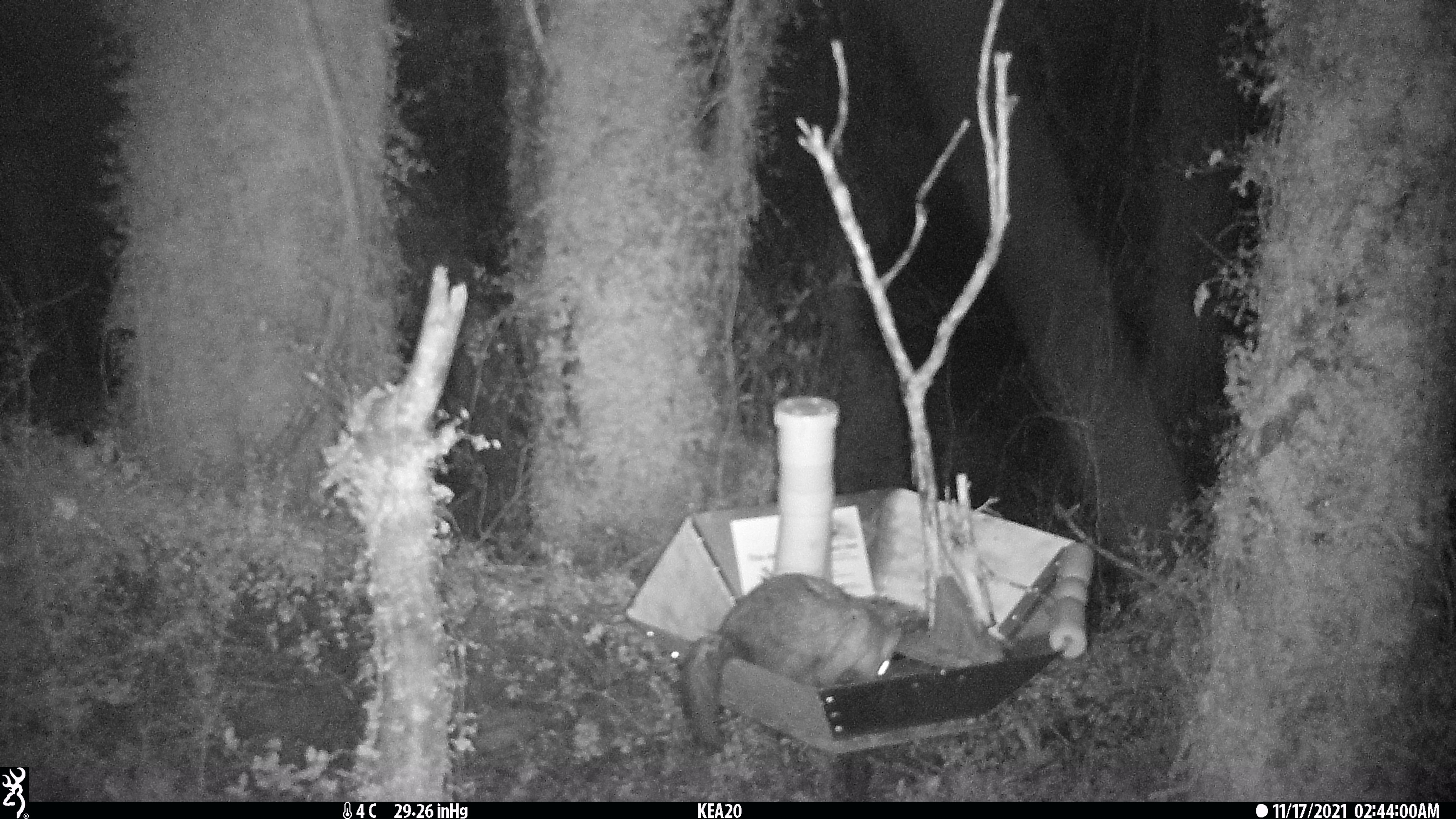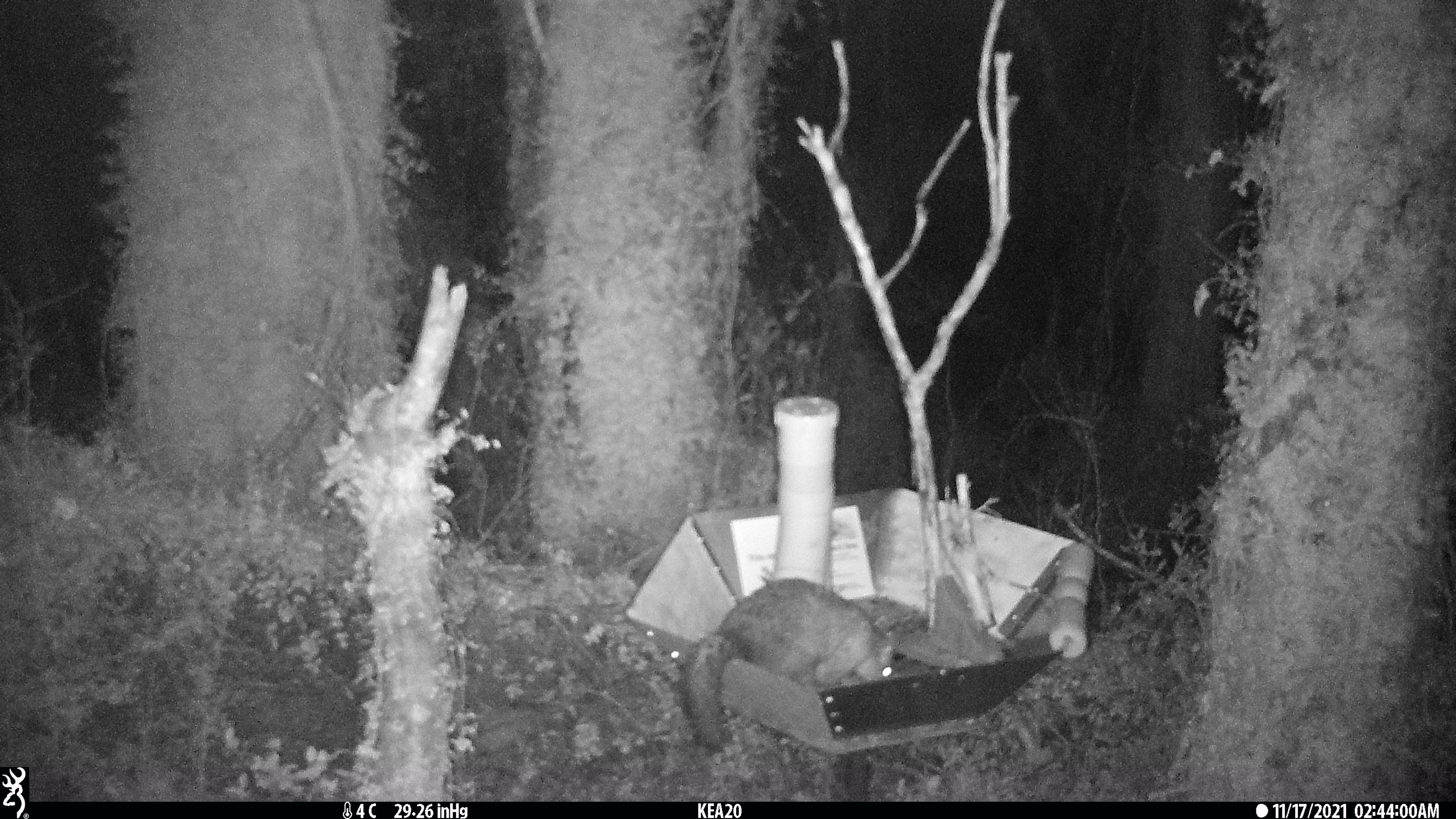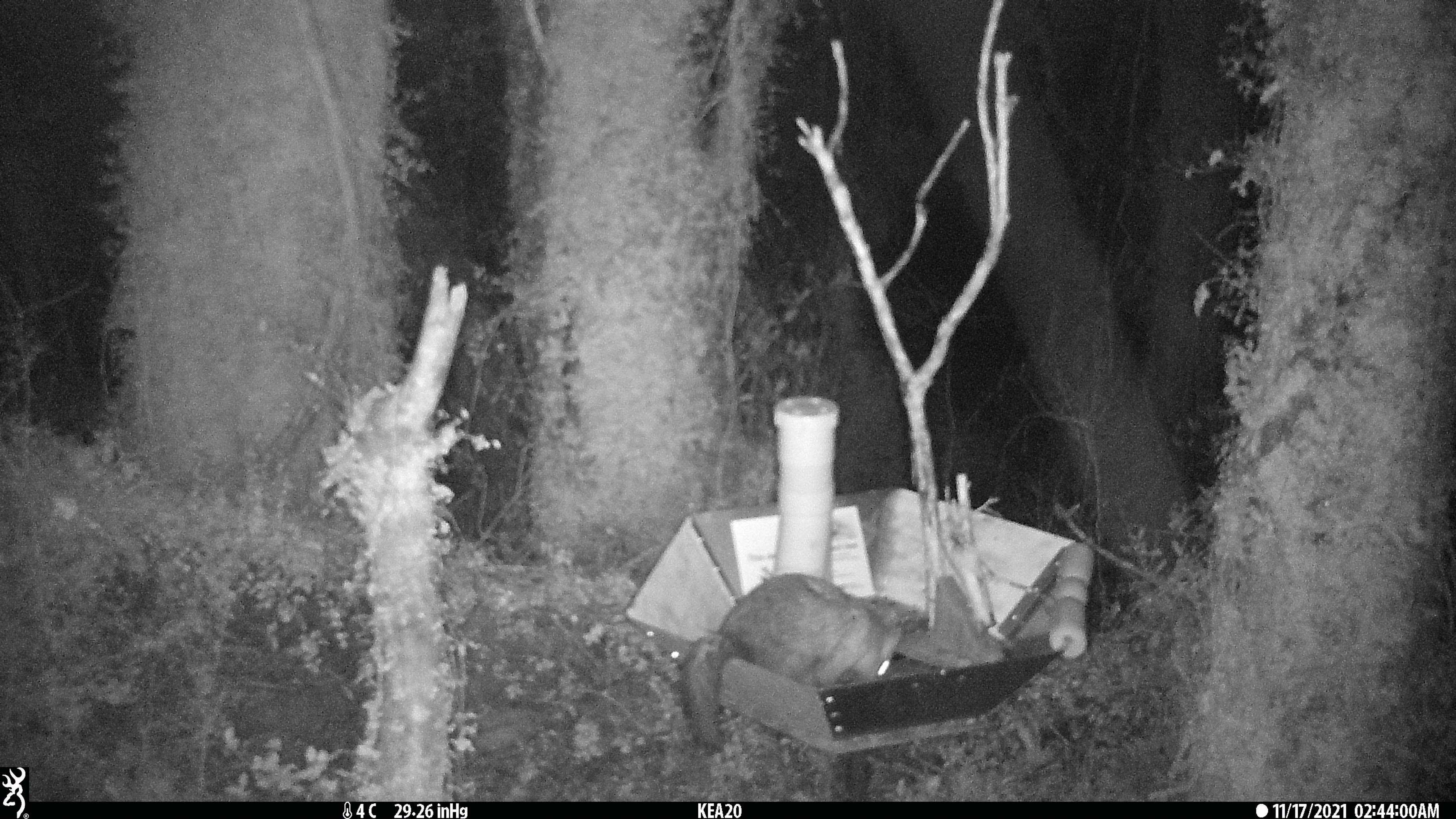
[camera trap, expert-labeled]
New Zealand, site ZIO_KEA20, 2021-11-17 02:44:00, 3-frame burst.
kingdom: Animalia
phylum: Chordata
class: Mammalia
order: Diprotodontia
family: Phalangeridae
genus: Trichosurus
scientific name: Trichosurus vulpecula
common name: common brushtail possum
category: possum